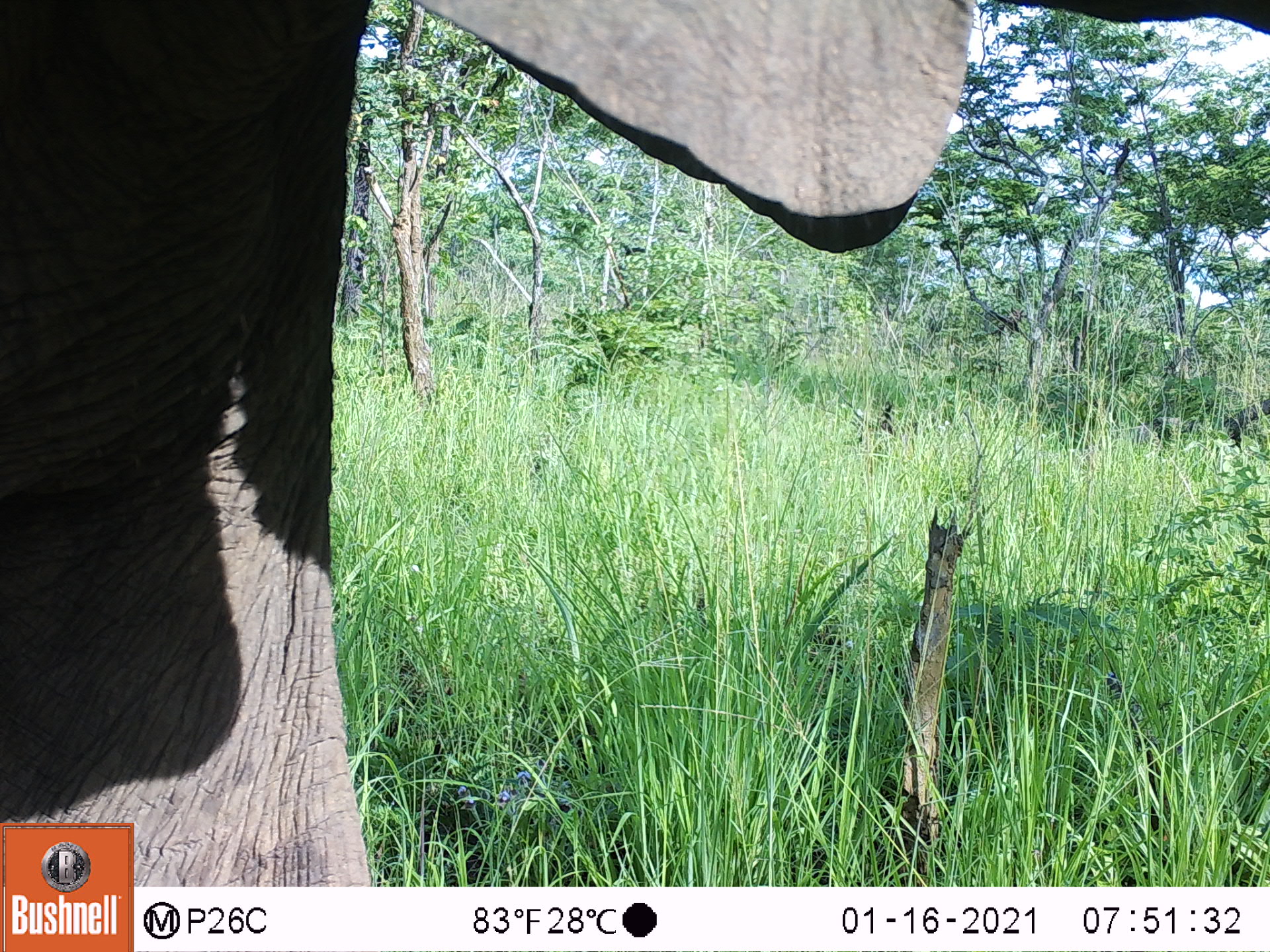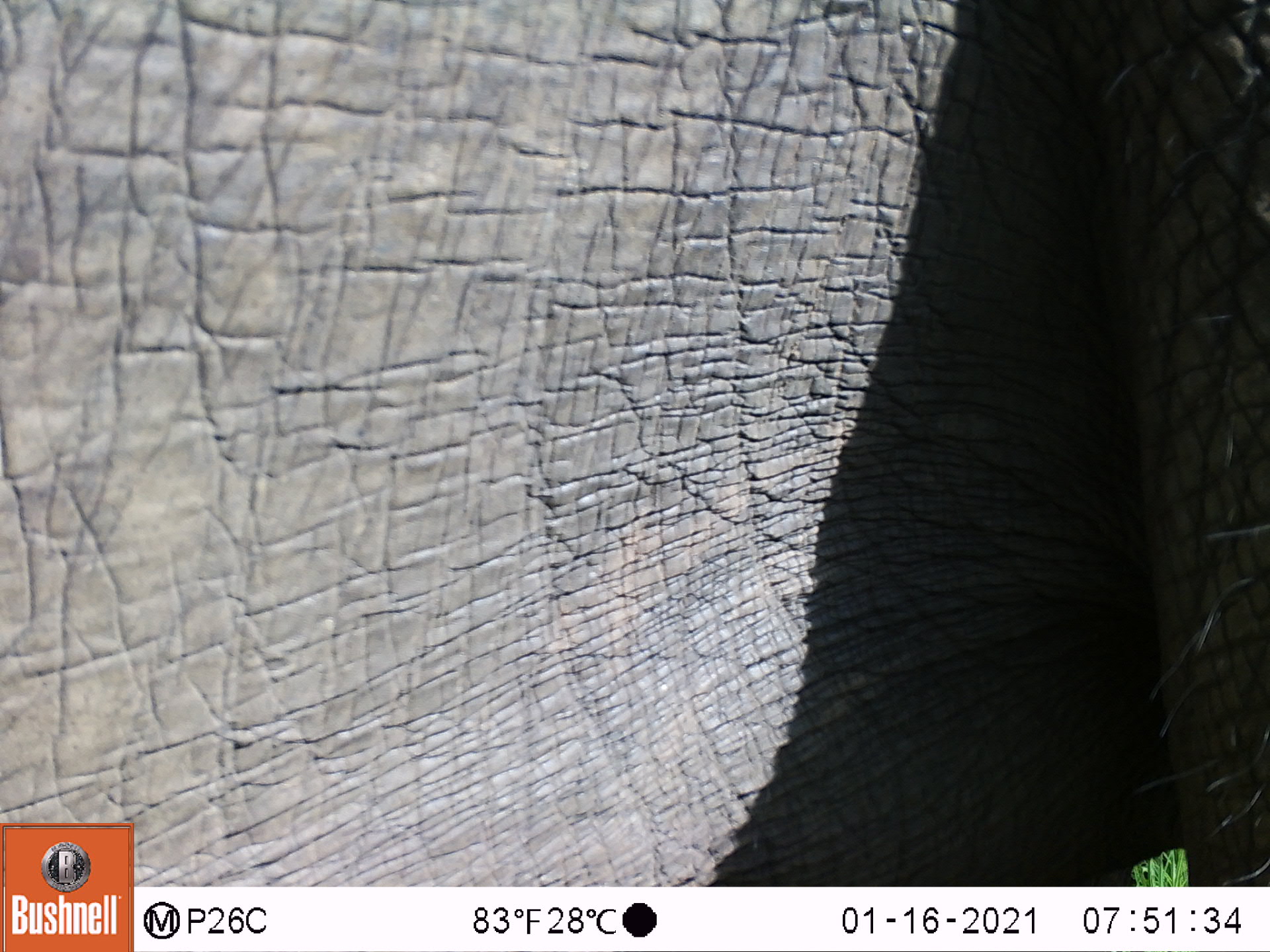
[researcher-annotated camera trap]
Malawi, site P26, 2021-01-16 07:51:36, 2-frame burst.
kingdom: Animalia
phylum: Chordata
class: Mammalia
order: Proboscidea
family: Elephantidae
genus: Loxodonta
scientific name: Loxodonta africana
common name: african savanna elephant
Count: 1.